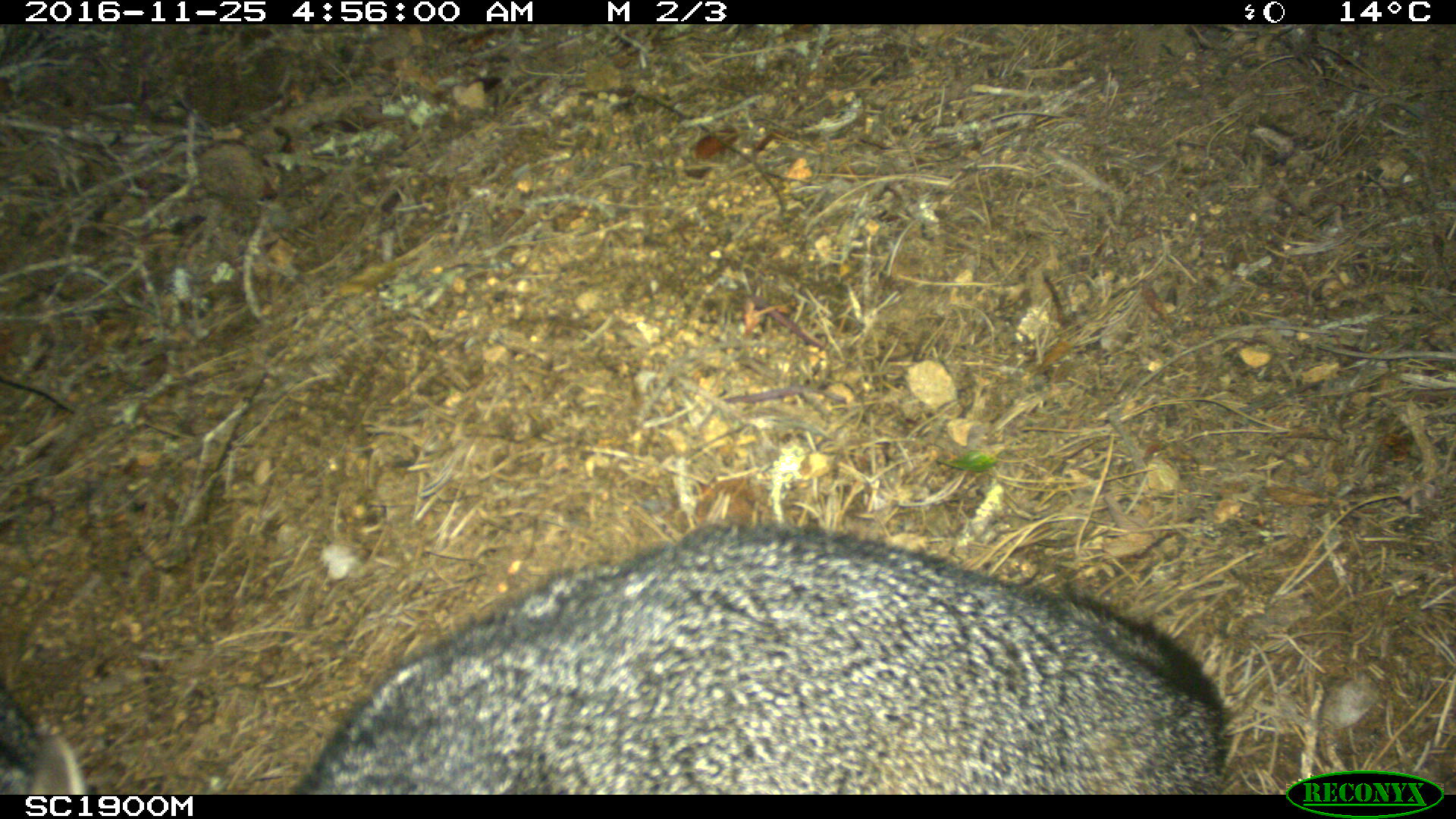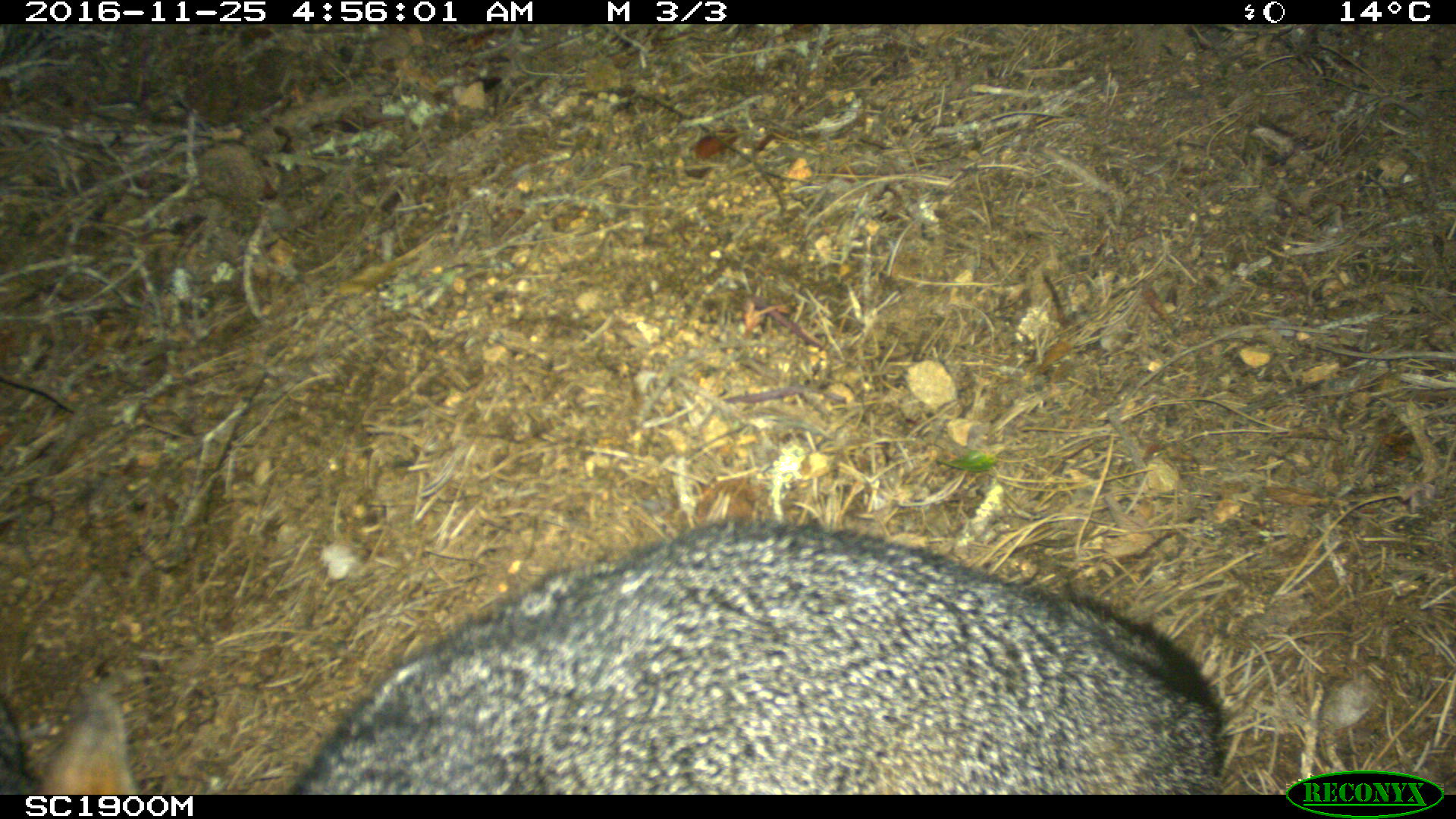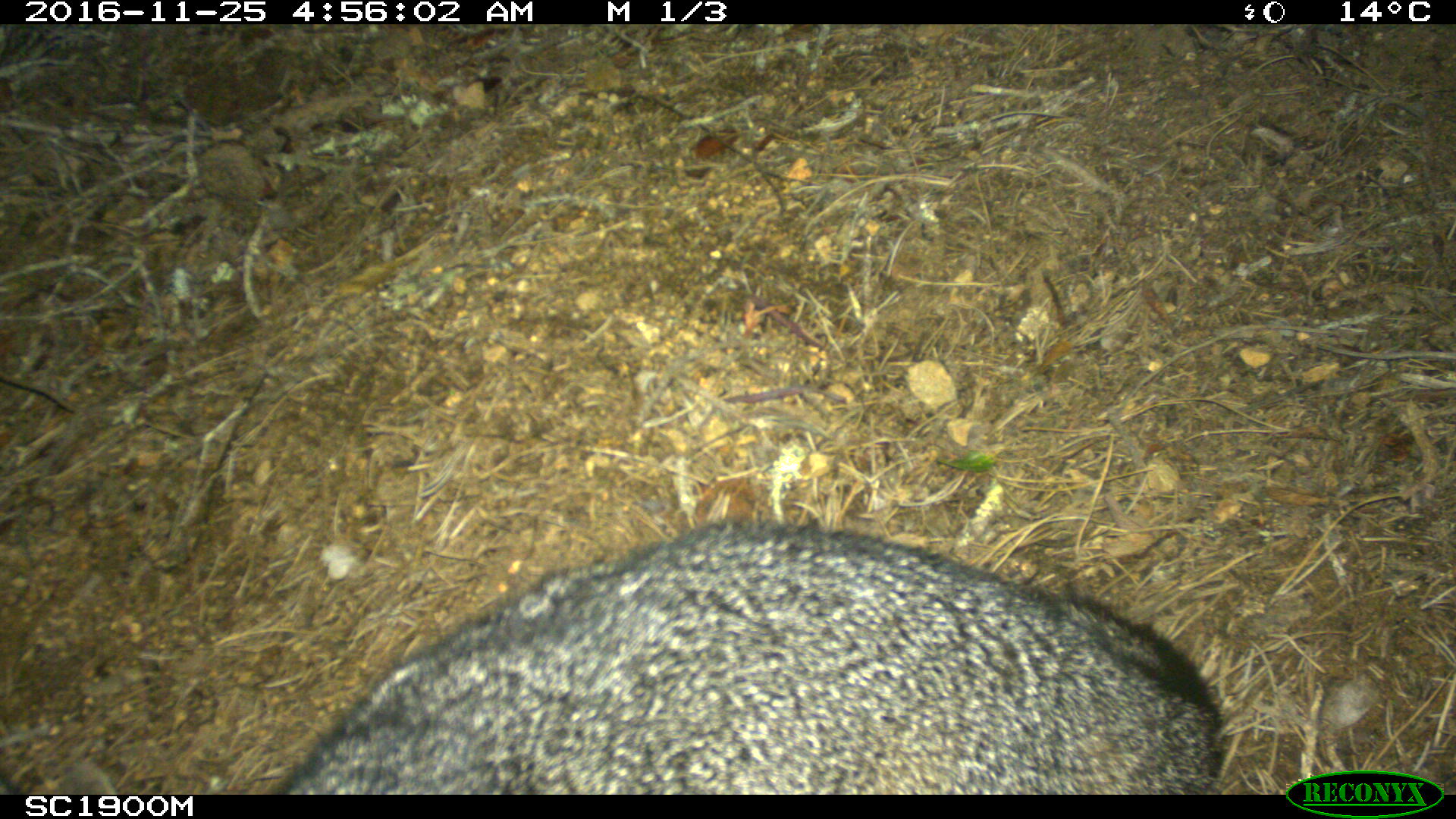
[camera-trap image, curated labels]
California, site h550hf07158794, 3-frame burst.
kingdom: Animalia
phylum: Chordata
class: Mammalia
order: Carnivora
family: Canidae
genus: Urocyon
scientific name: Urocyon littoralis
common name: island fox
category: fox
Fox (island fox) (Urocyon littoralis).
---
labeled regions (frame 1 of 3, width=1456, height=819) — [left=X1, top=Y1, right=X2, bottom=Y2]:
fox: [left=289, top=522, right=1228, bottom=795]; [left=0, top=676, right=86, bottom=795]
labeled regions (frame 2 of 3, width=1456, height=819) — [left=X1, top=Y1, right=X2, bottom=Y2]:
fox: [left=287, top=522, right=1228, bottom=795]; [left=0, top=688, right=140, bottom=795]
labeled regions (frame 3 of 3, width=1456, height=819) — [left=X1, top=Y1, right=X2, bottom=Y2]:
fox: [left=271, top=515, right=1229, bottom=794]